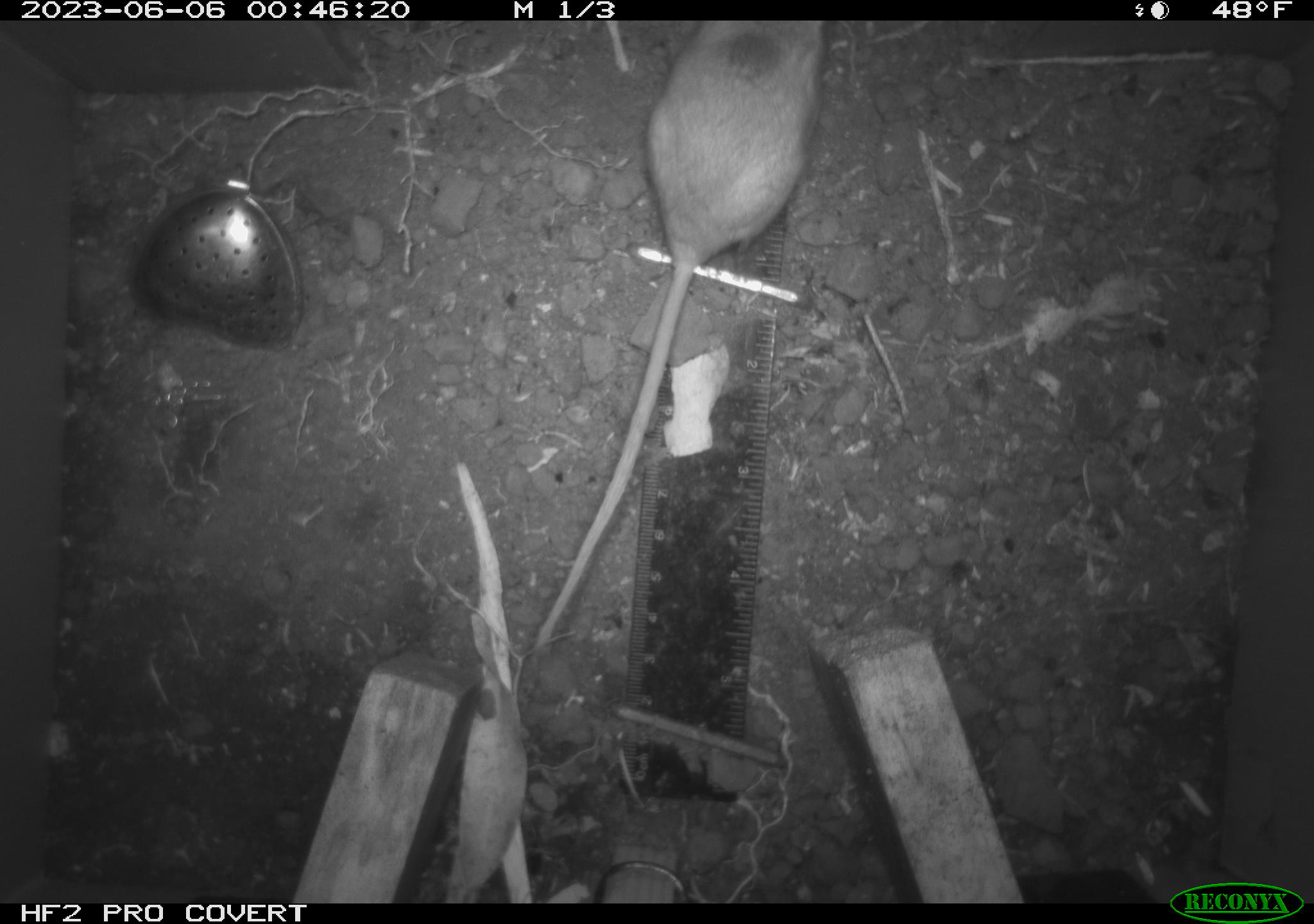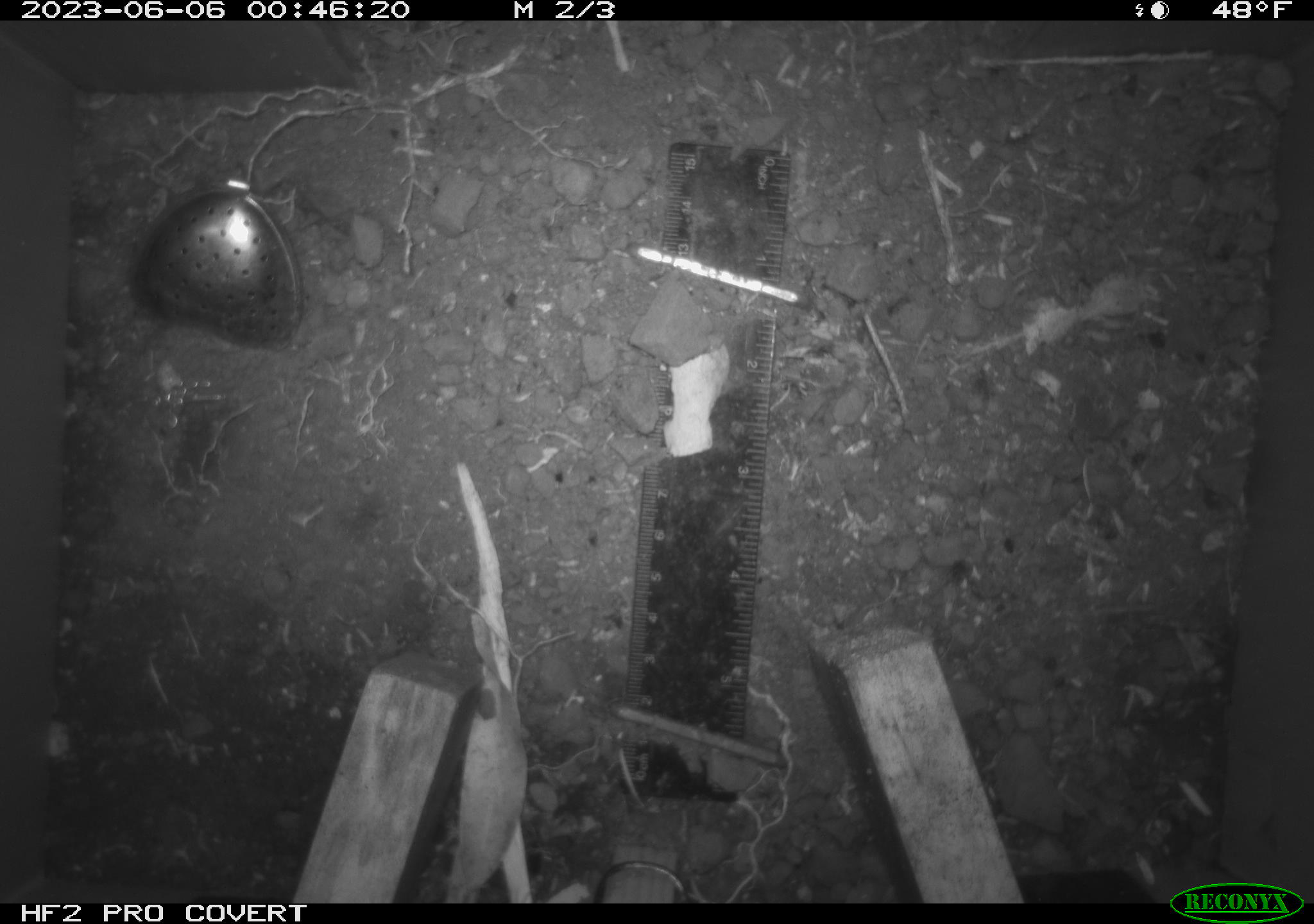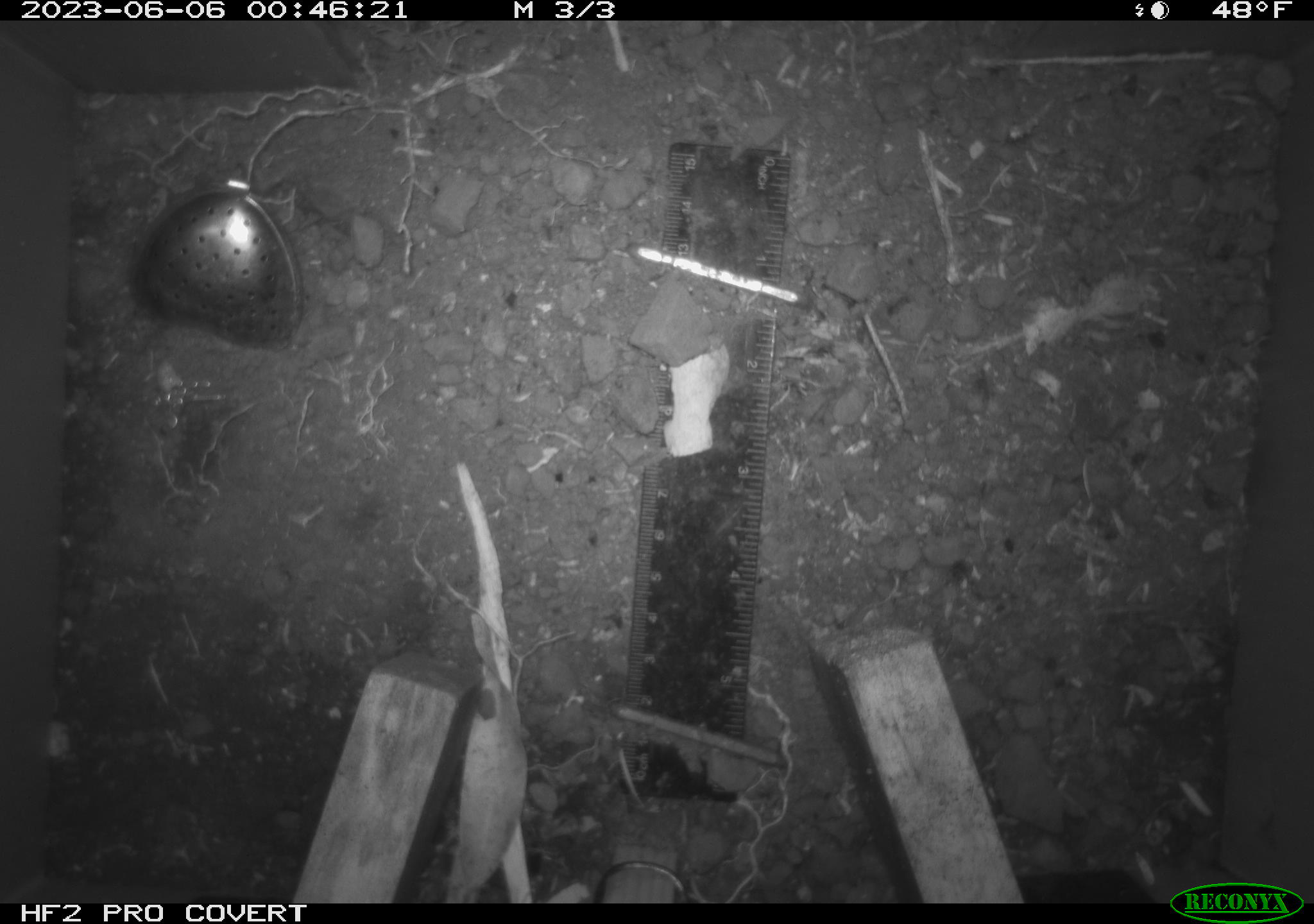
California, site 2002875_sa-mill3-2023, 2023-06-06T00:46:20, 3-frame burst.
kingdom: Animalia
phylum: Chordata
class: Mammalia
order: Rodentia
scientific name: Rodentia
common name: mouse species